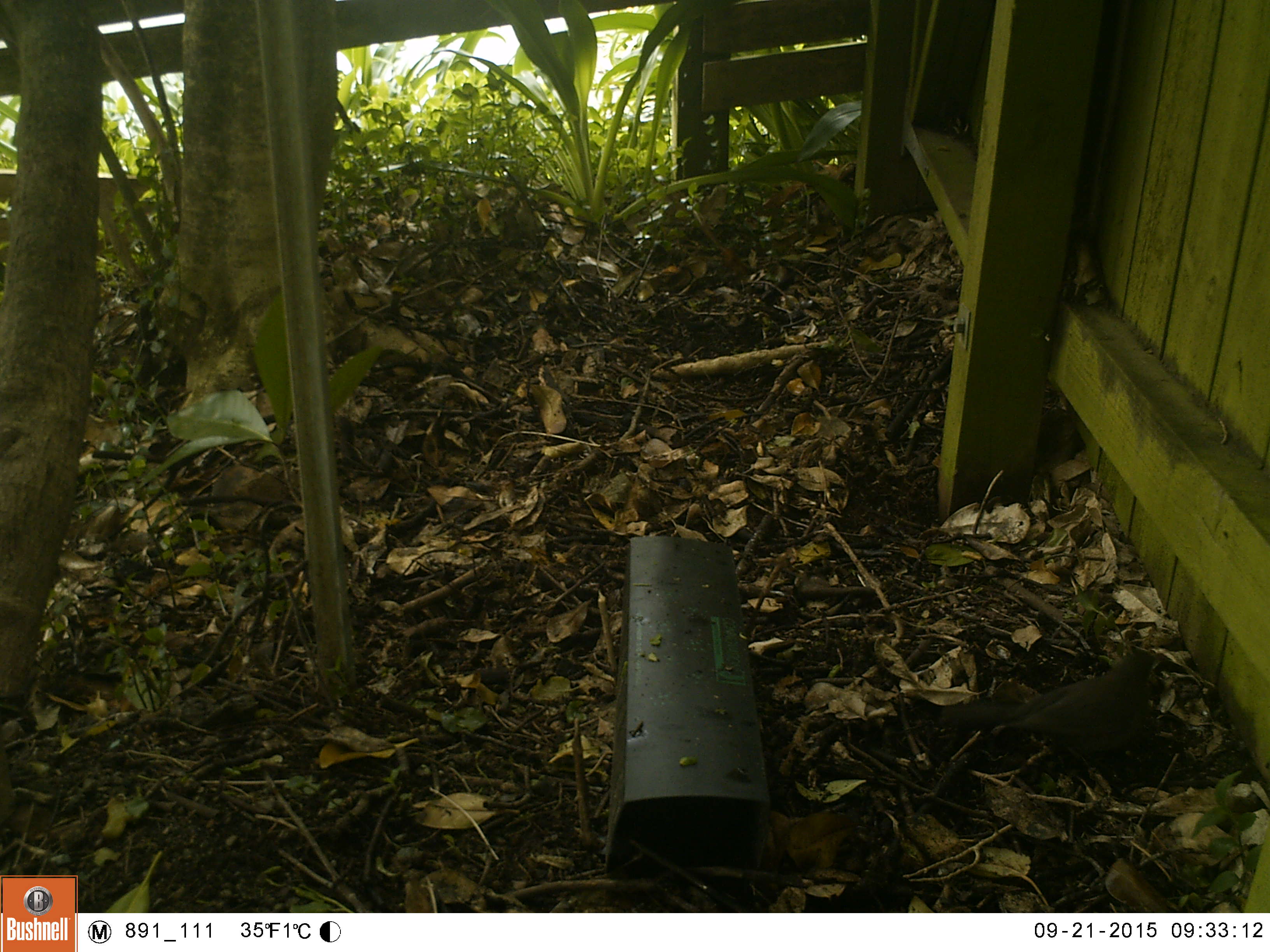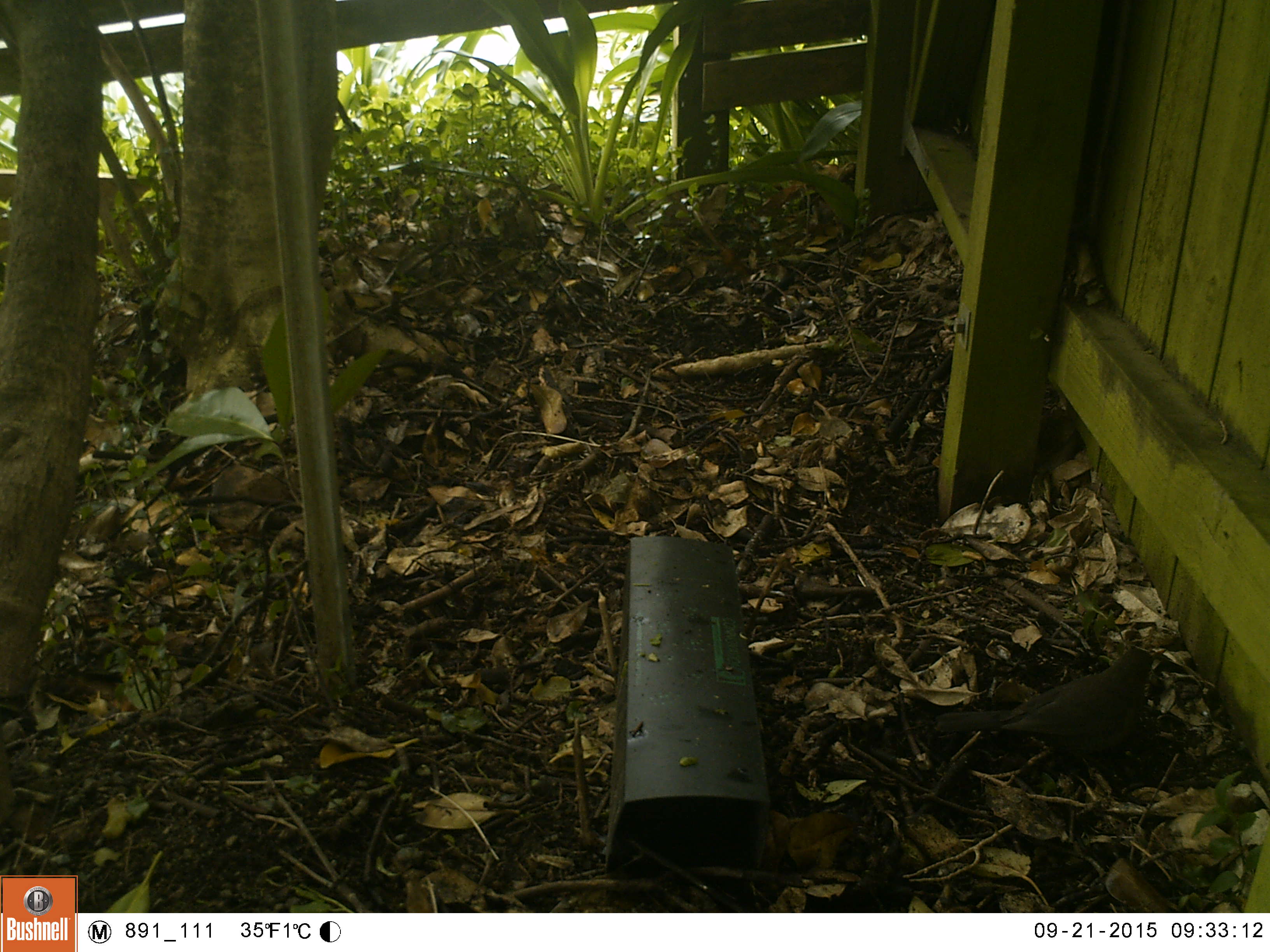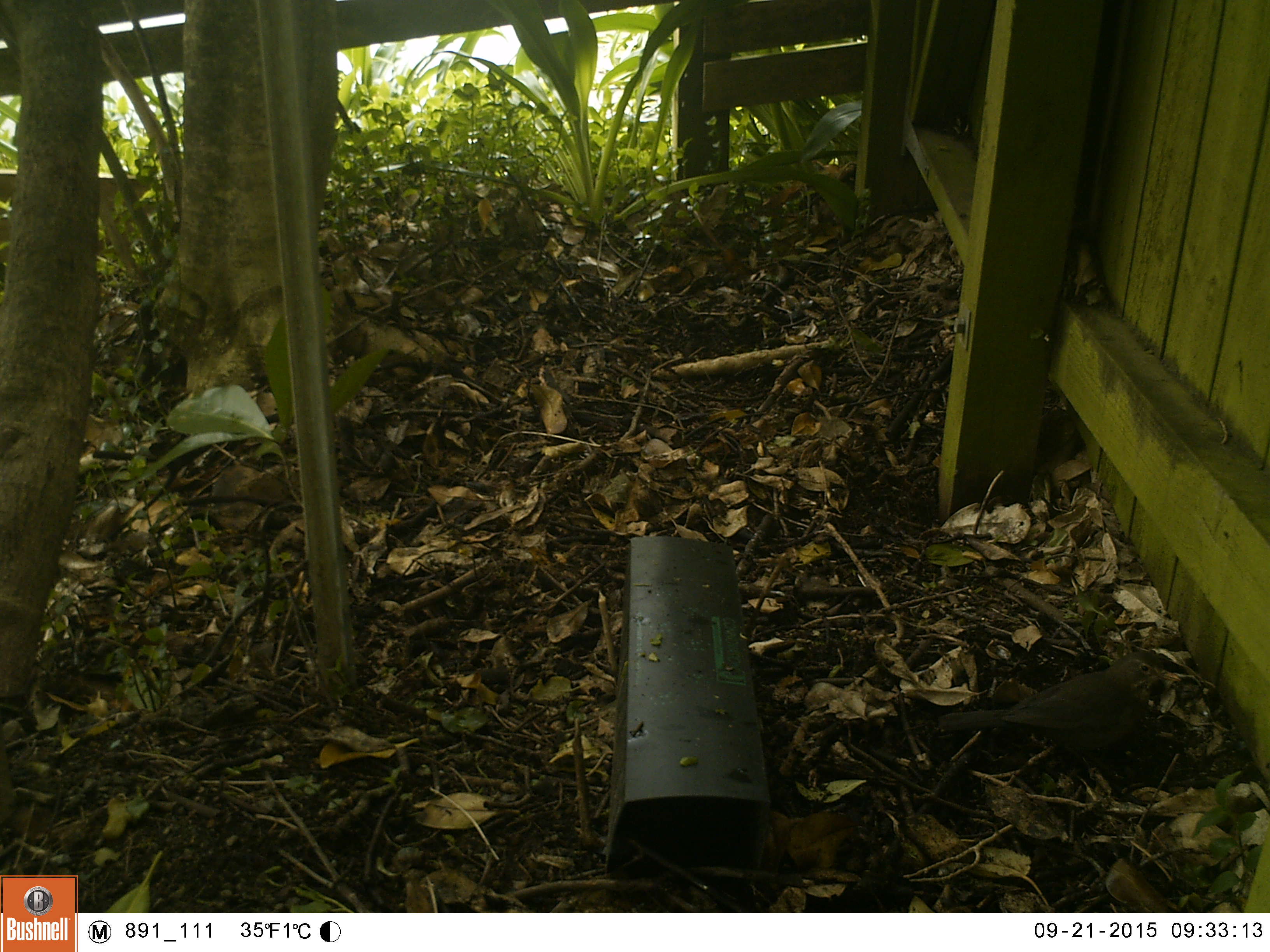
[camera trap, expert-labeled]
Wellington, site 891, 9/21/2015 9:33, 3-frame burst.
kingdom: Animalia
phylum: Chordata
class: Aves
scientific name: Aves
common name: bird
Bird (Aves).